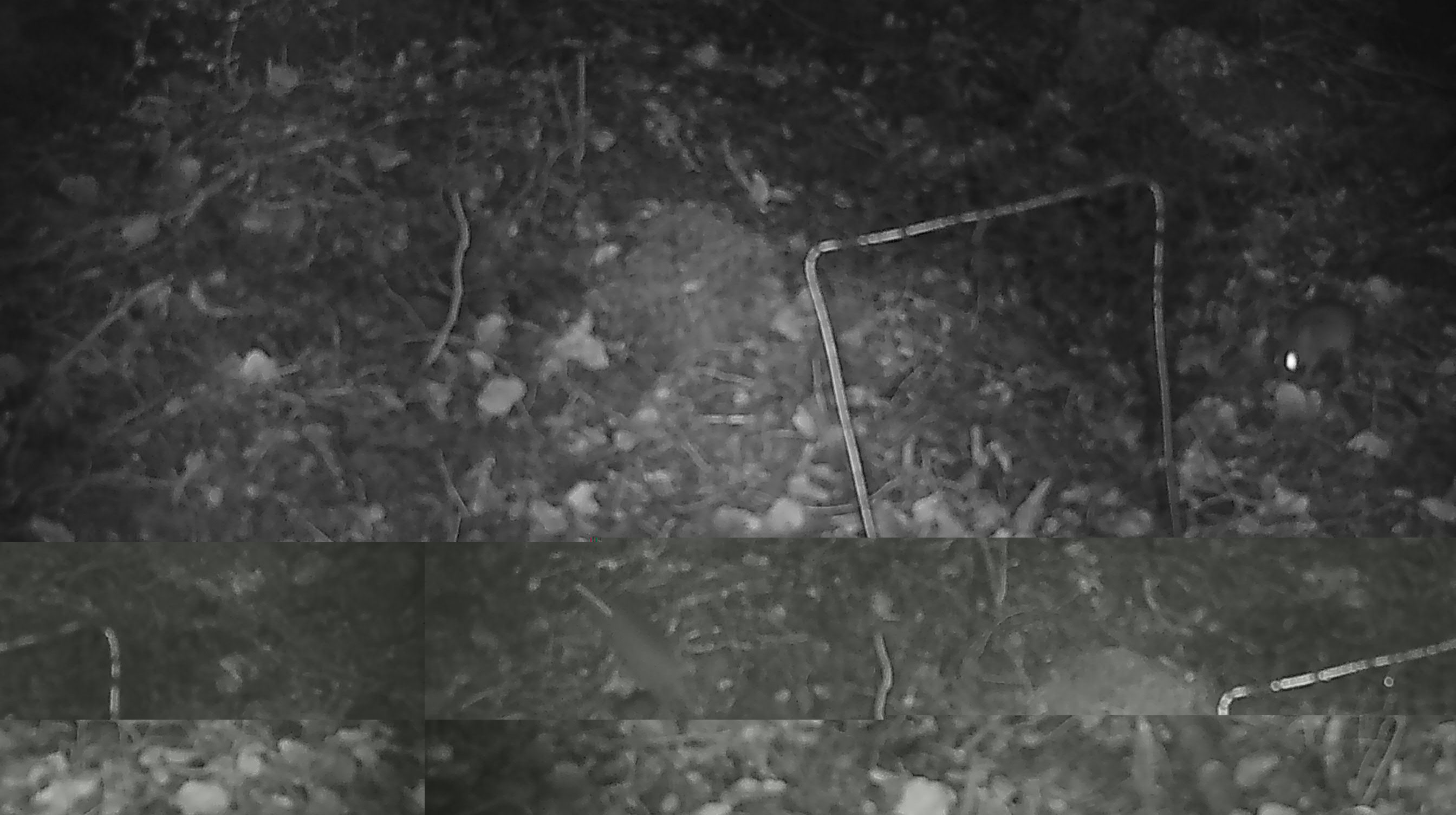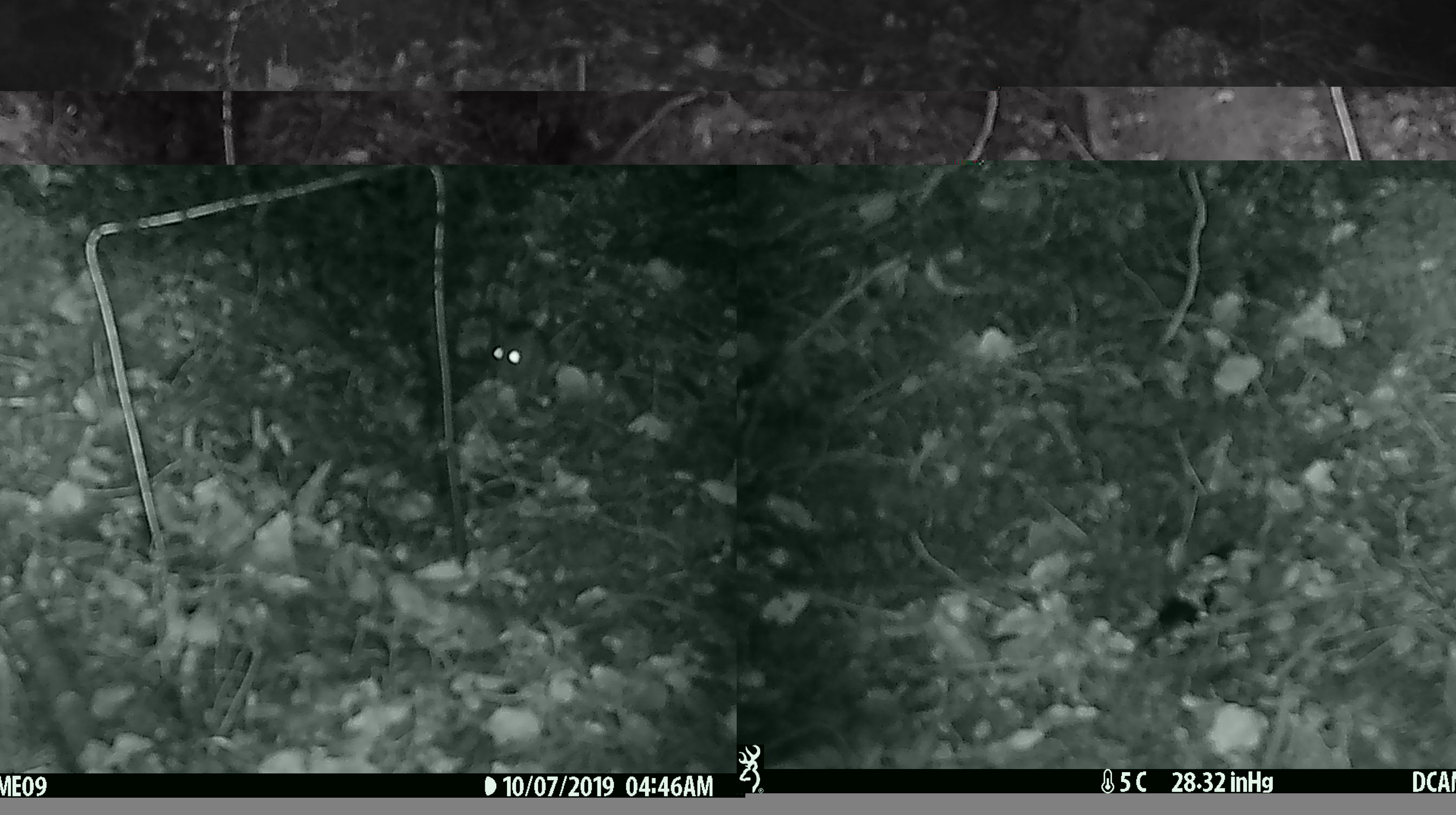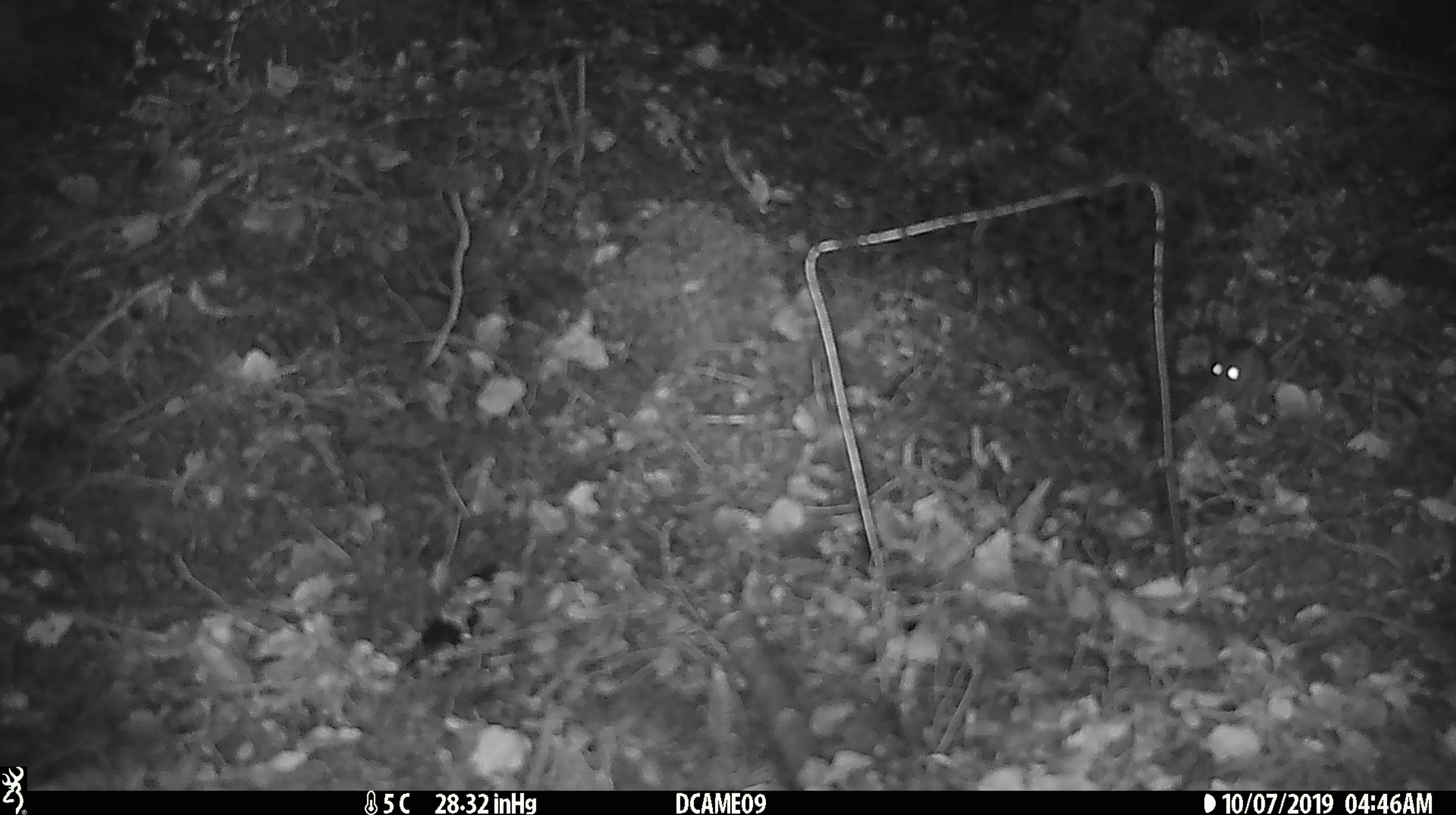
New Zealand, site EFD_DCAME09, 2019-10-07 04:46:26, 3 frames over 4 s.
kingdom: Animalia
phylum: Chordata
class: Mammalia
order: Rodentia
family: Muridae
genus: Mus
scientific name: Mus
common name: mouse